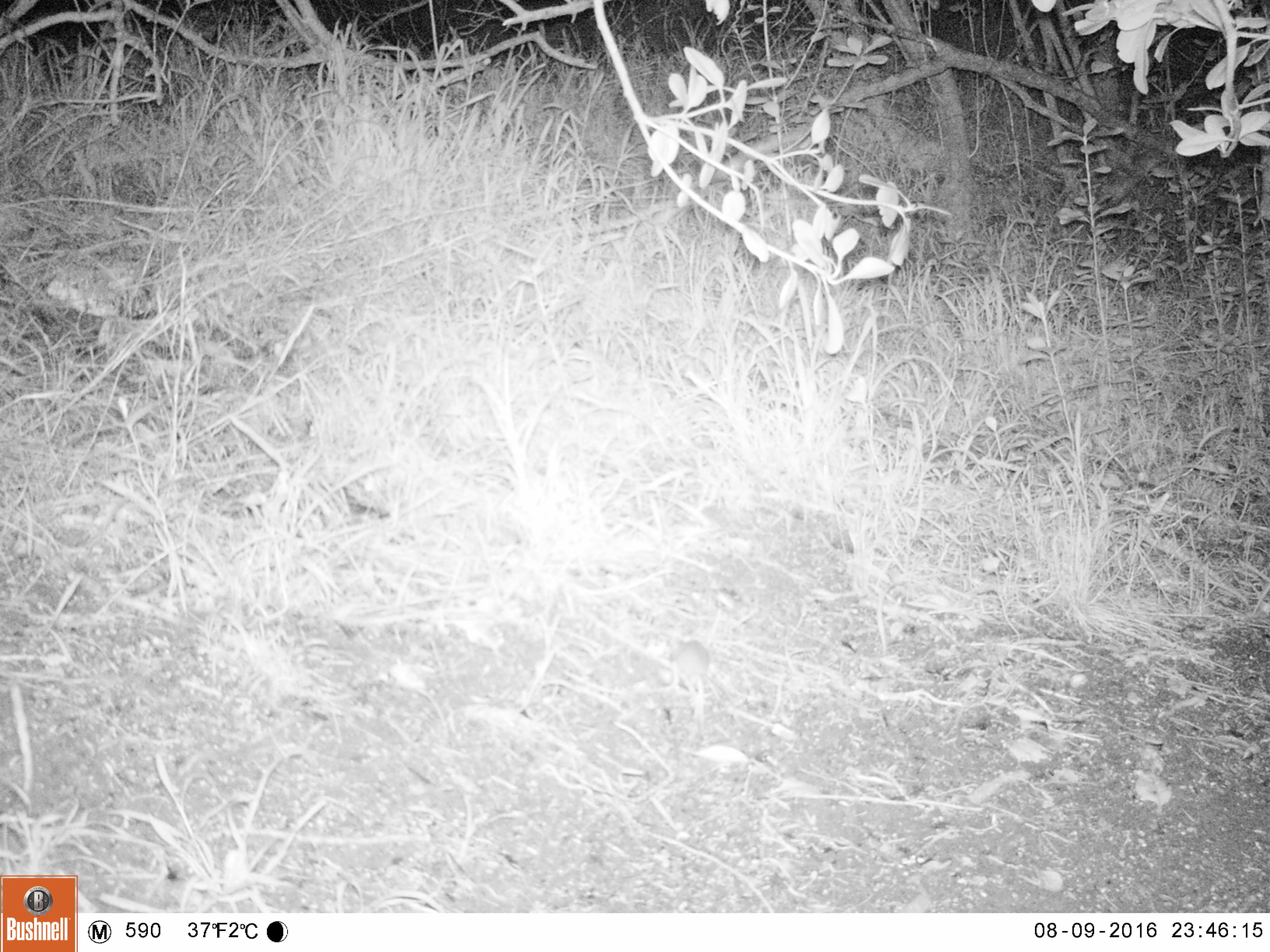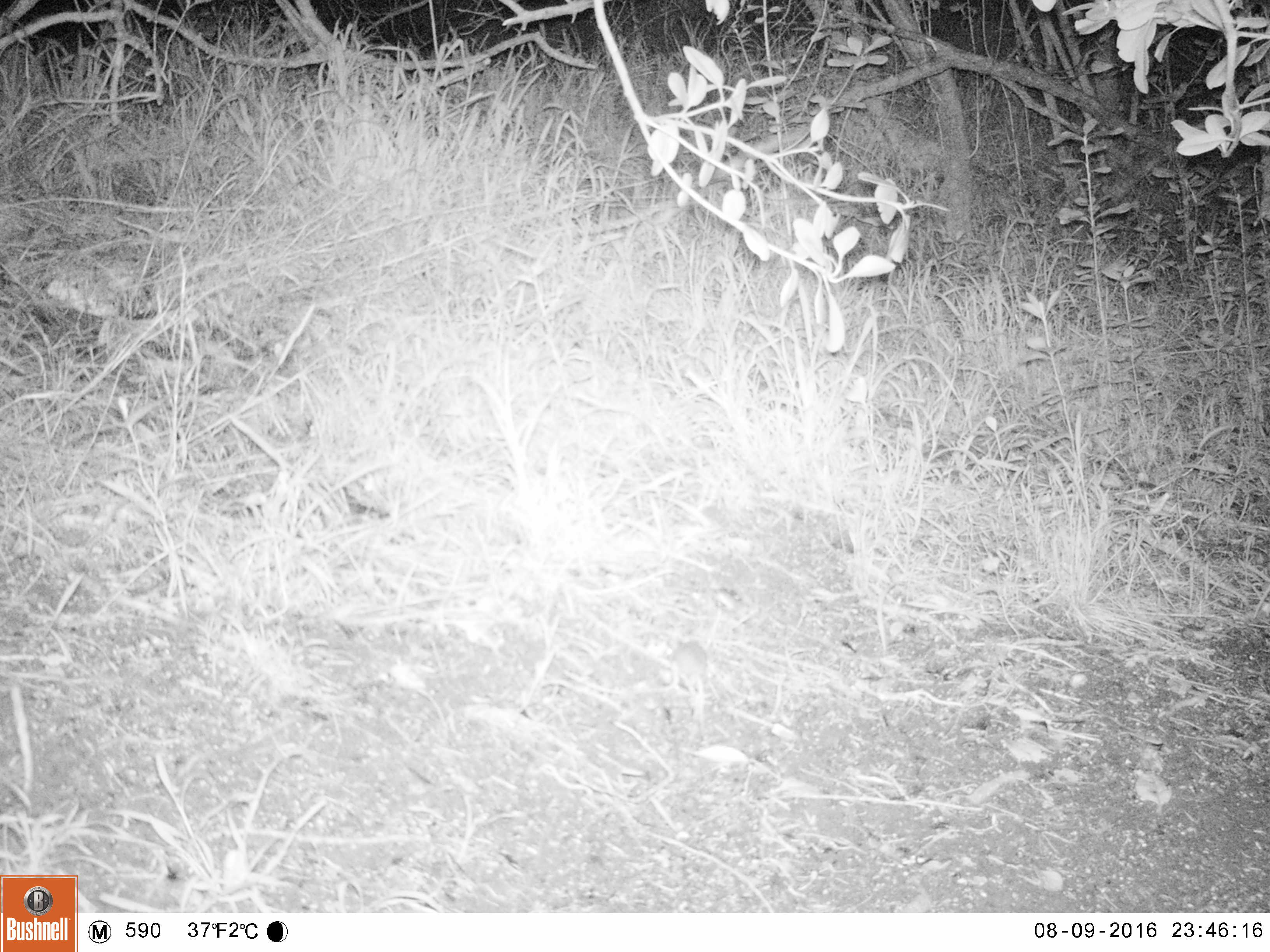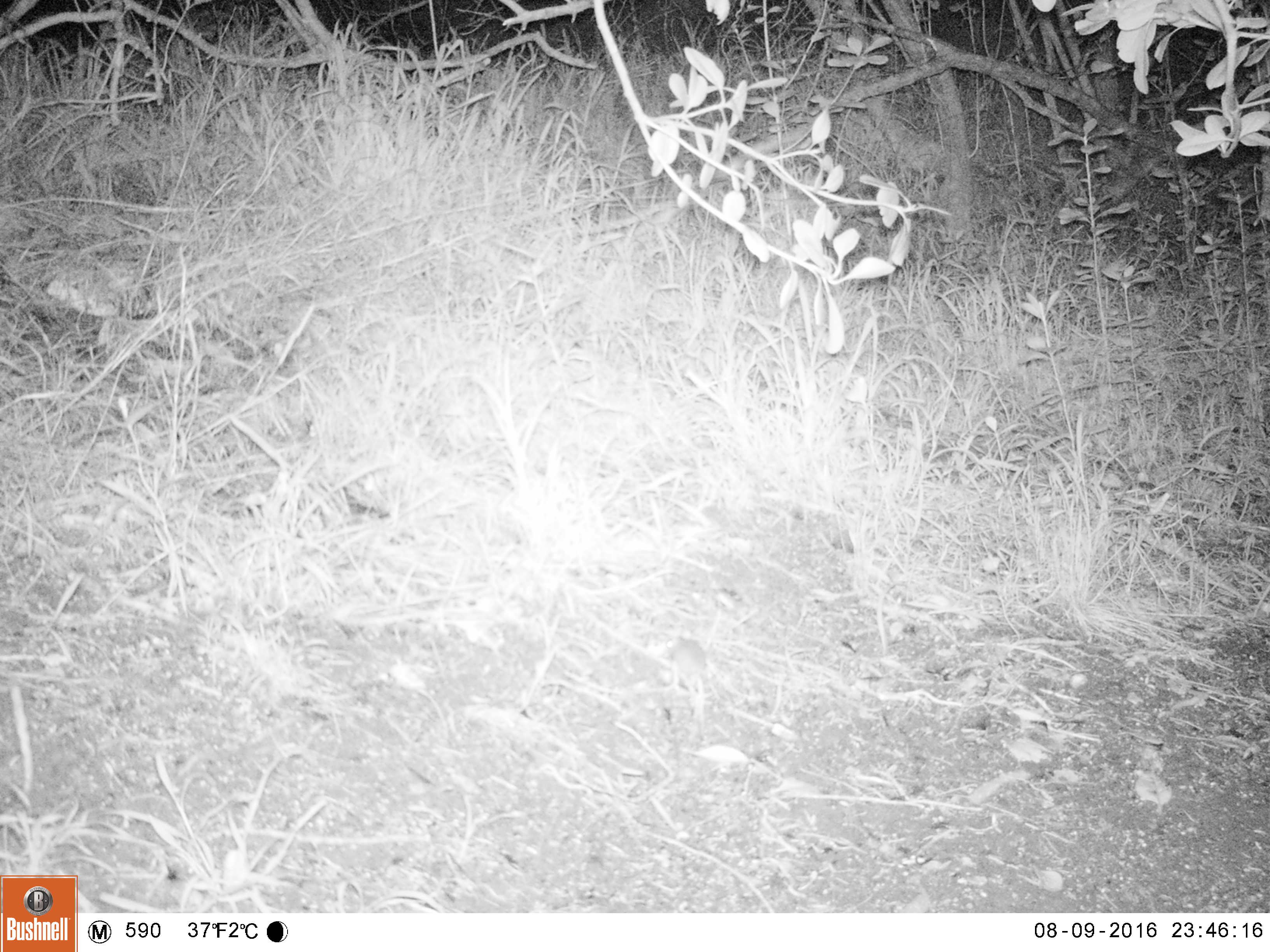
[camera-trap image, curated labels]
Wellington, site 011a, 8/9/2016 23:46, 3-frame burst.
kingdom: Animalia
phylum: Chordata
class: Mammalia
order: Rodentia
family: Muridae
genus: Mus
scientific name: Mus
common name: mouse